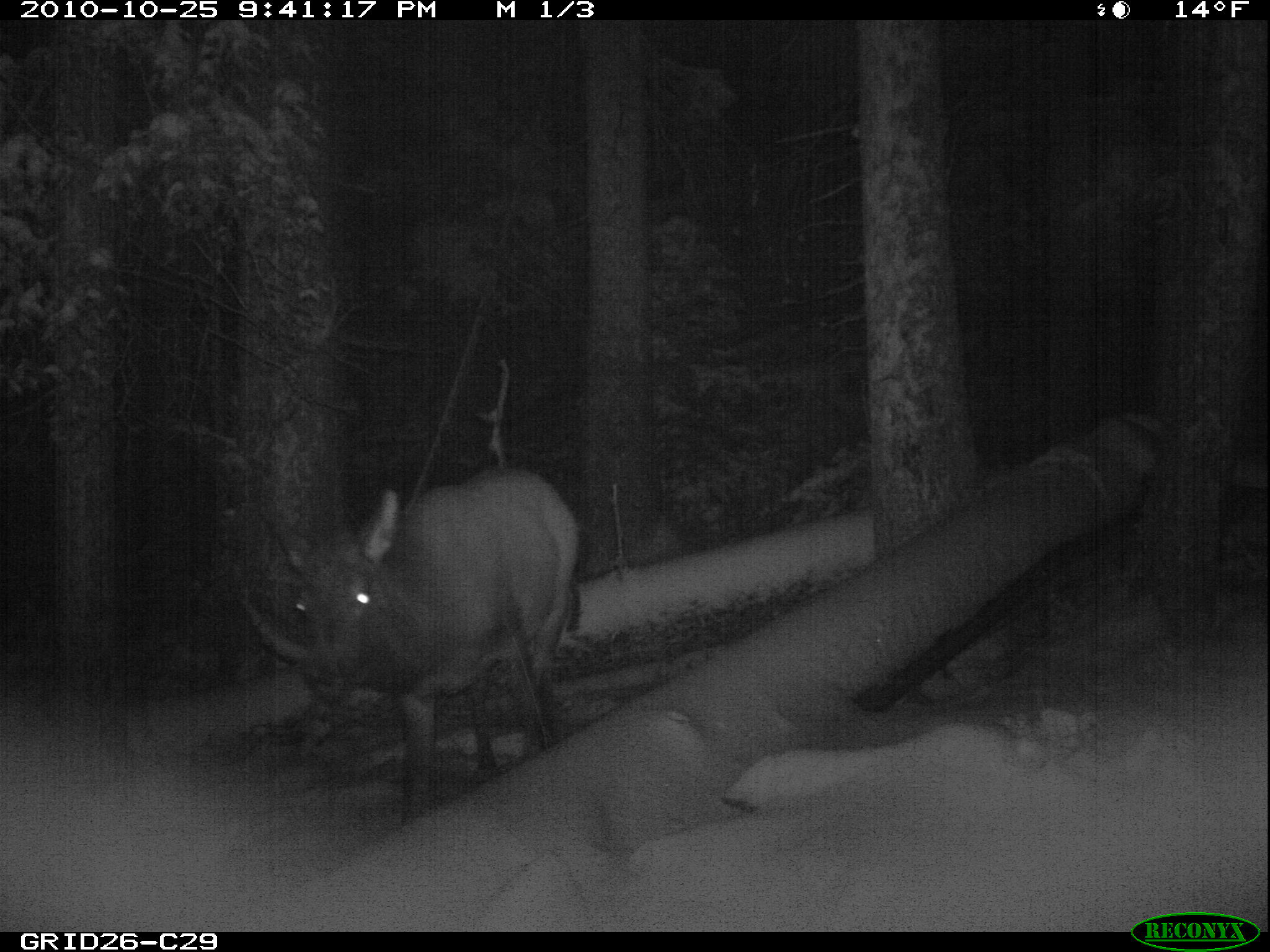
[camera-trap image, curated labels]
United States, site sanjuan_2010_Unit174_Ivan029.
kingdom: Animalia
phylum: Chordata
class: Mammalia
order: Artiodactyla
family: Cervidae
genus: Cervus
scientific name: Cervus elaphus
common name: red deer